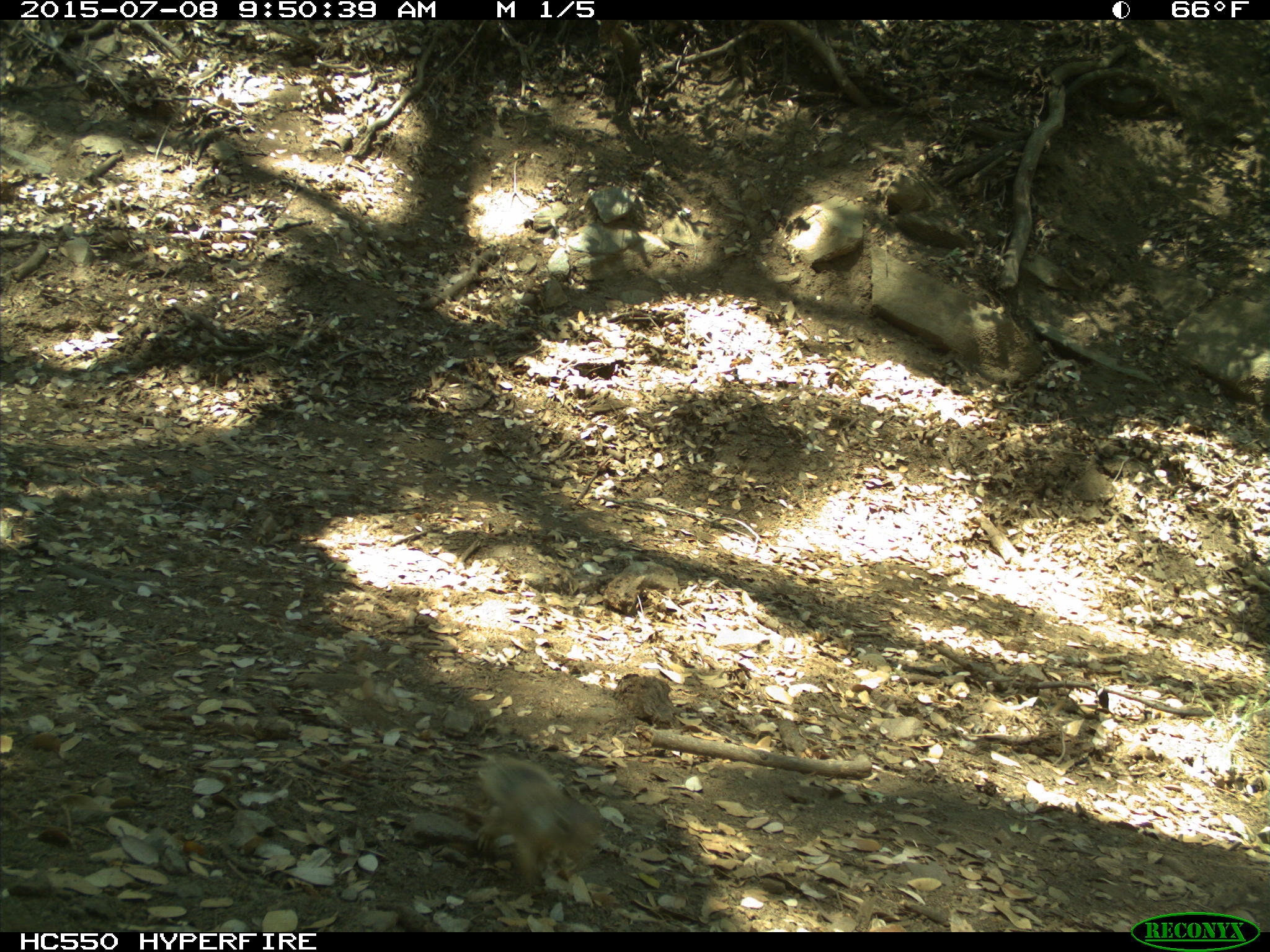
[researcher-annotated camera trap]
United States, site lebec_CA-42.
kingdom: Animalia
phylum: Chordata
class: Mammalia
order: Rodentia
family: Sciuridae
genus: Otospermophilus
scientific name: Otospermophilus beecheyi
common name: california ground squirrel